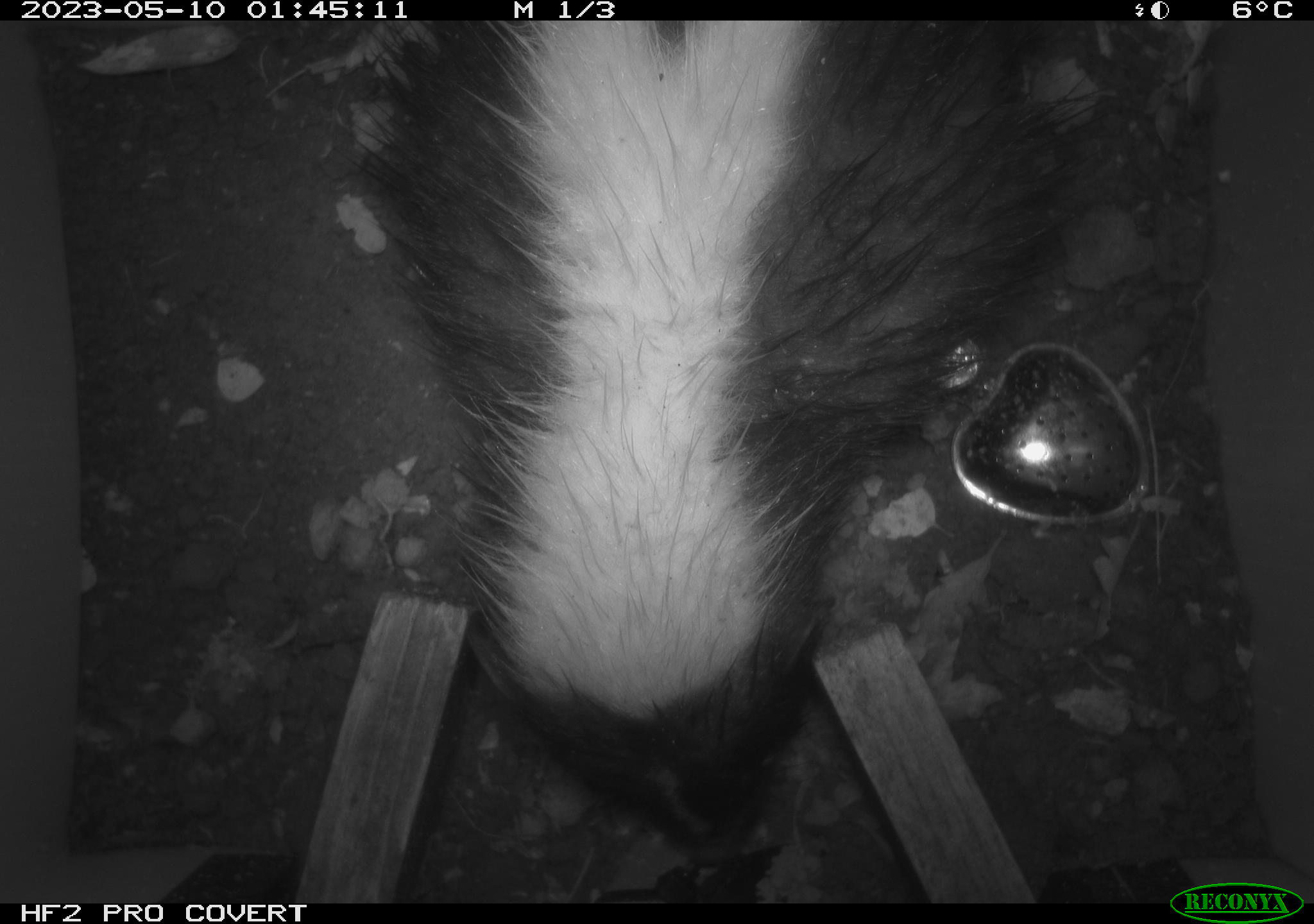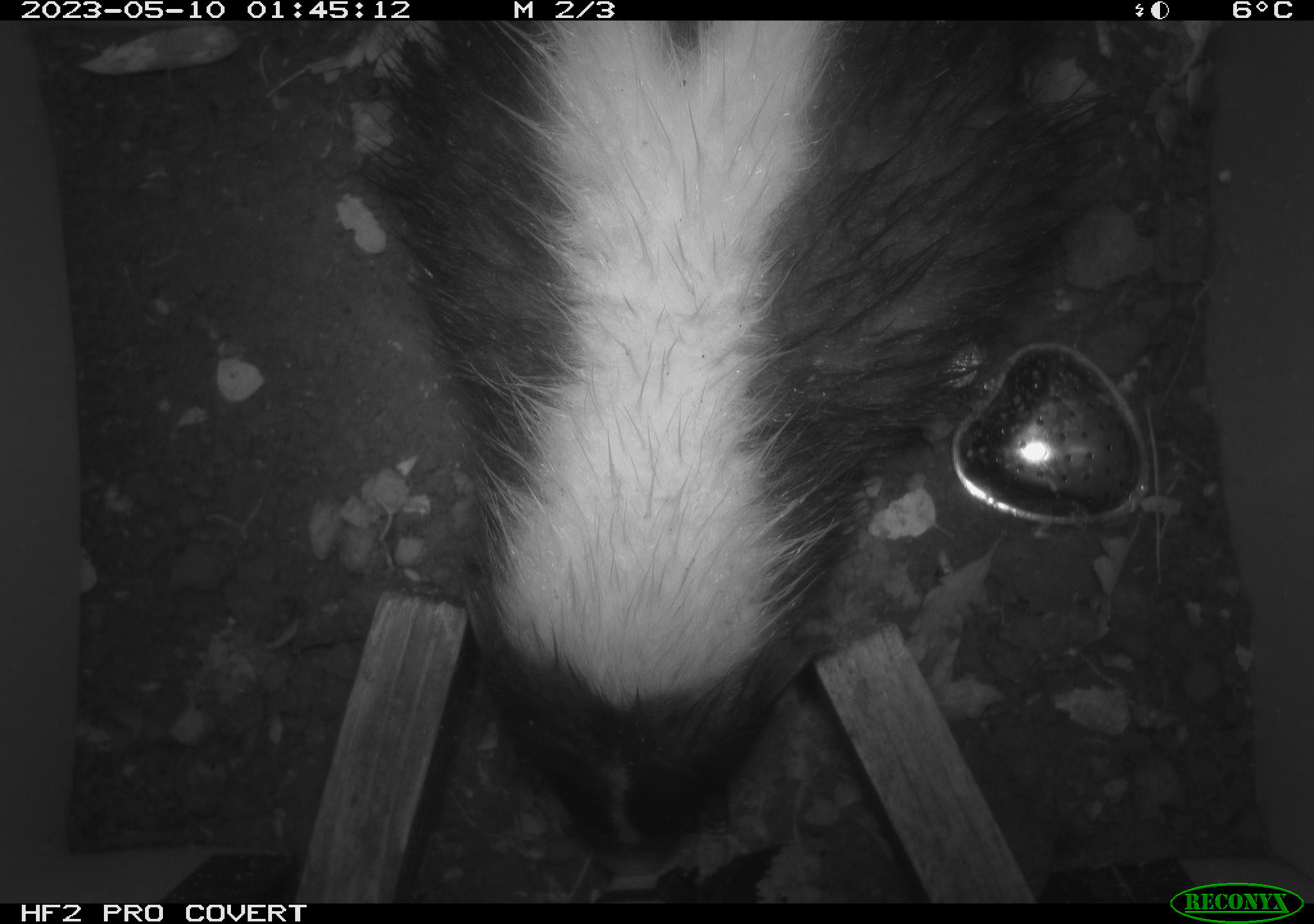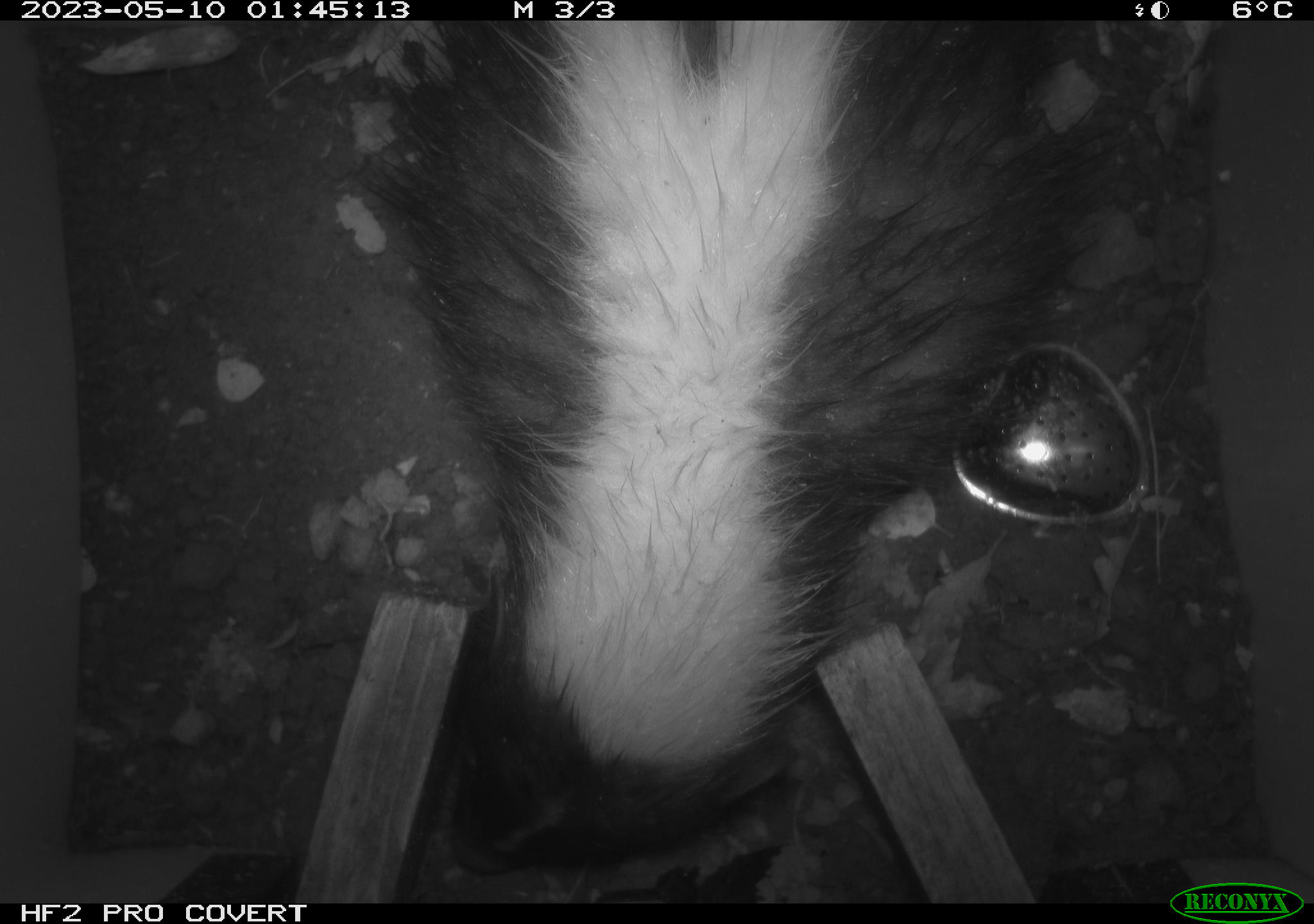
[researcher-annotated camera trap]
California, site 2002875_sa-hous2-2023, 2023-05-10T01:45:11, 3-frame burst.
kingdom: Animalia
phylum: Chordata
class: Mammalia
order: Carnivora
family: Mephitidae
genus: Mephitis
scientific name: Mephitis mephitis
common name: striped skunk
Striped skunk (Mephitis mephitis).